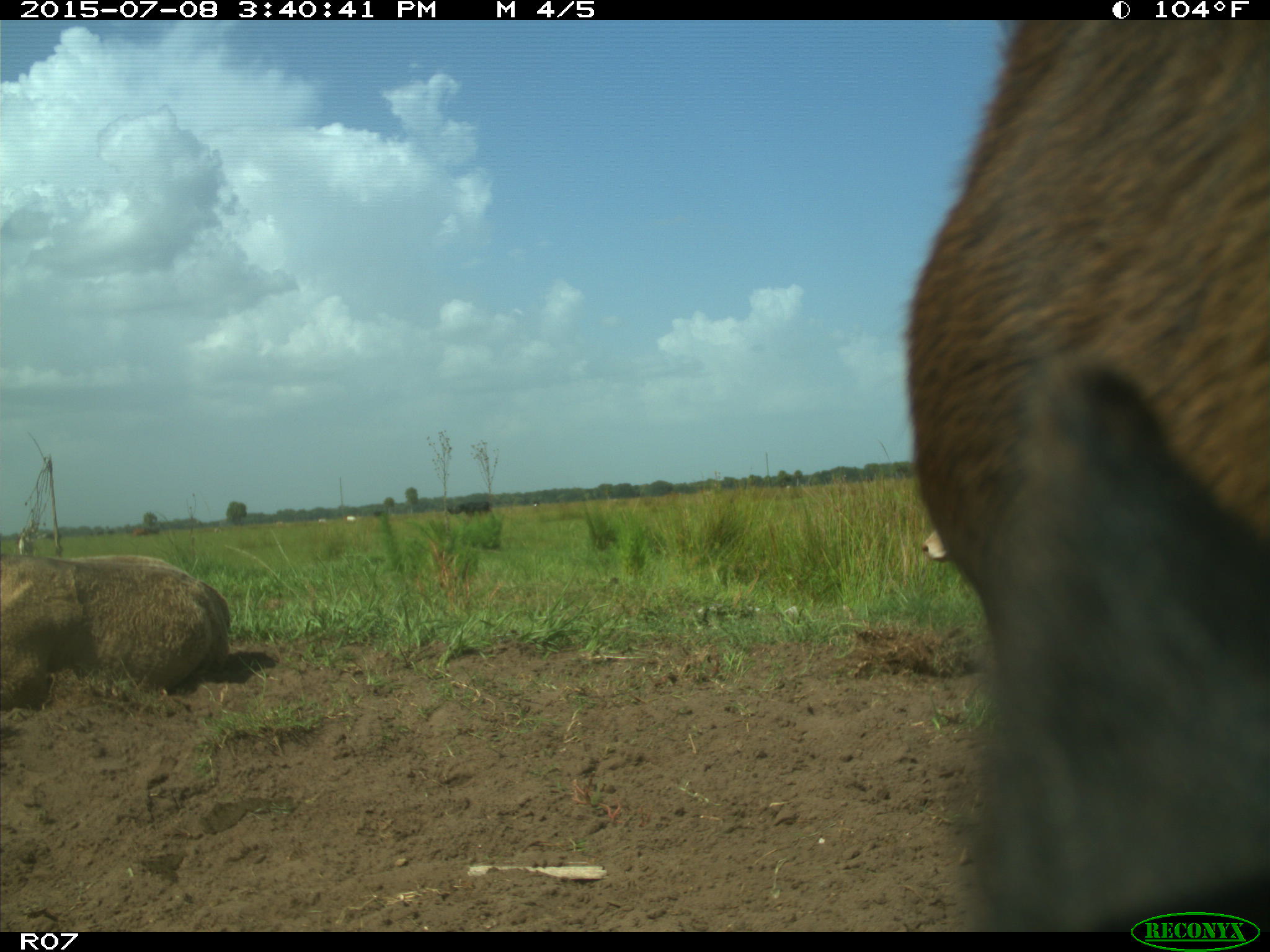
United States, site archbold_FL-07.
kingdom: Animalia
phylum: Chordata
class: Mammalia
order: Artiodactyla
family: Bovidae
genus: Bos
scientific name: Bos taurus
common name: domestic cow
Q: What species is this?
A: Bos taurus (domestic cow).